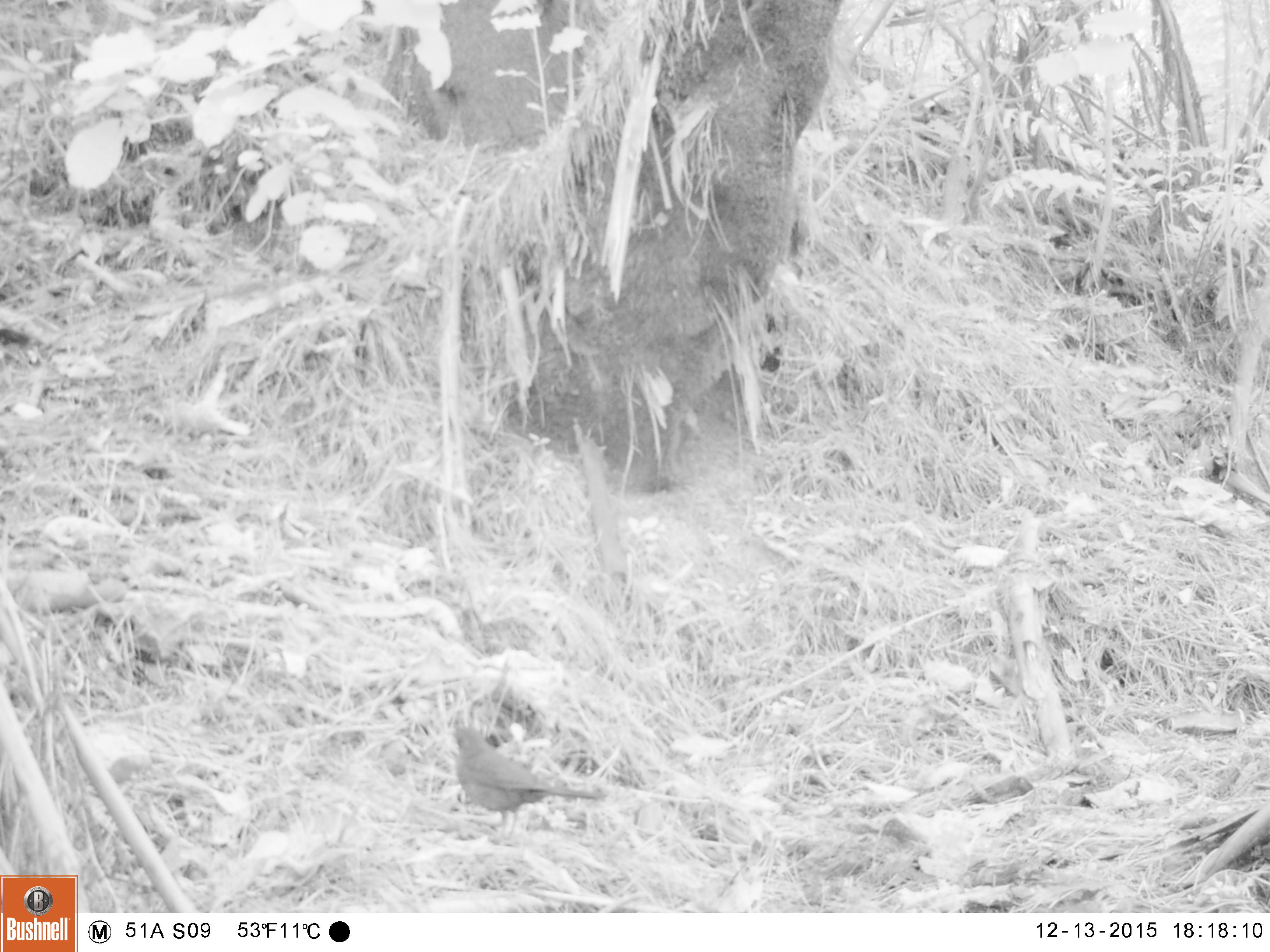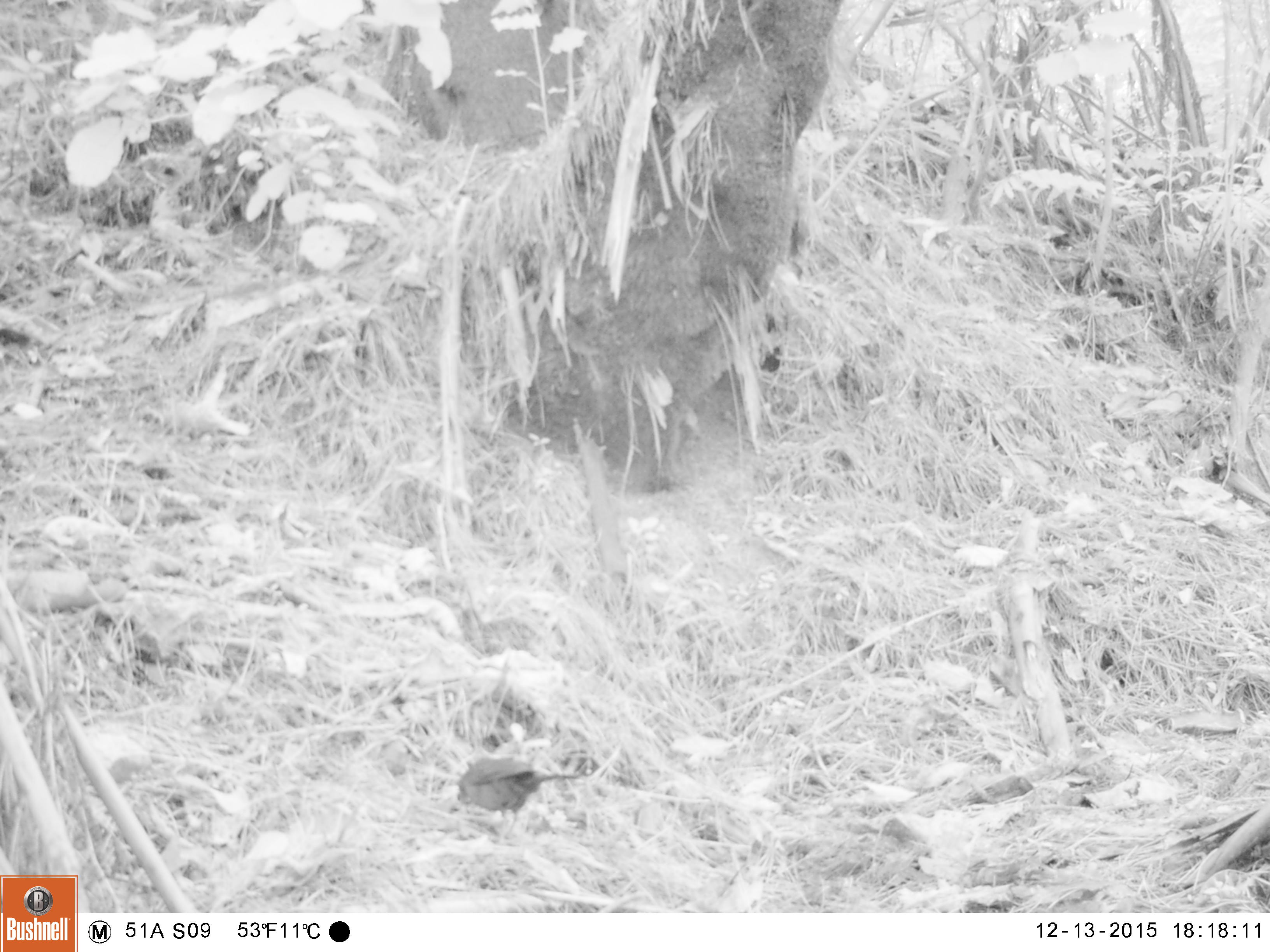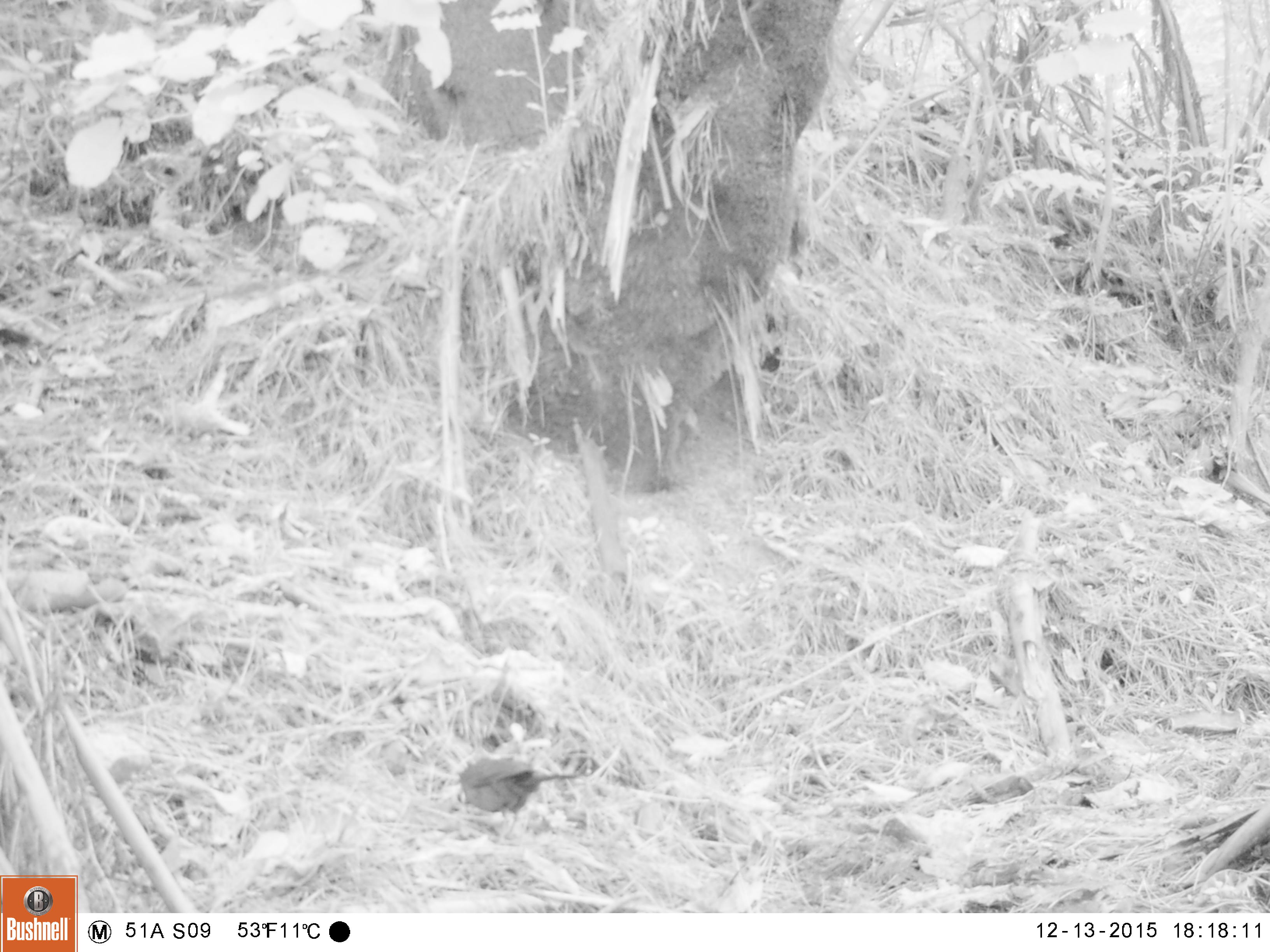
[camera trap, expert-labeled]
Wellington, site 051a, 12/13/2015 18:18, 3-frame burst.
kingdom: Animalia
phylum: Chordata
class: Aves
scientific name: Aves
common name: bird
Bird (Aves).